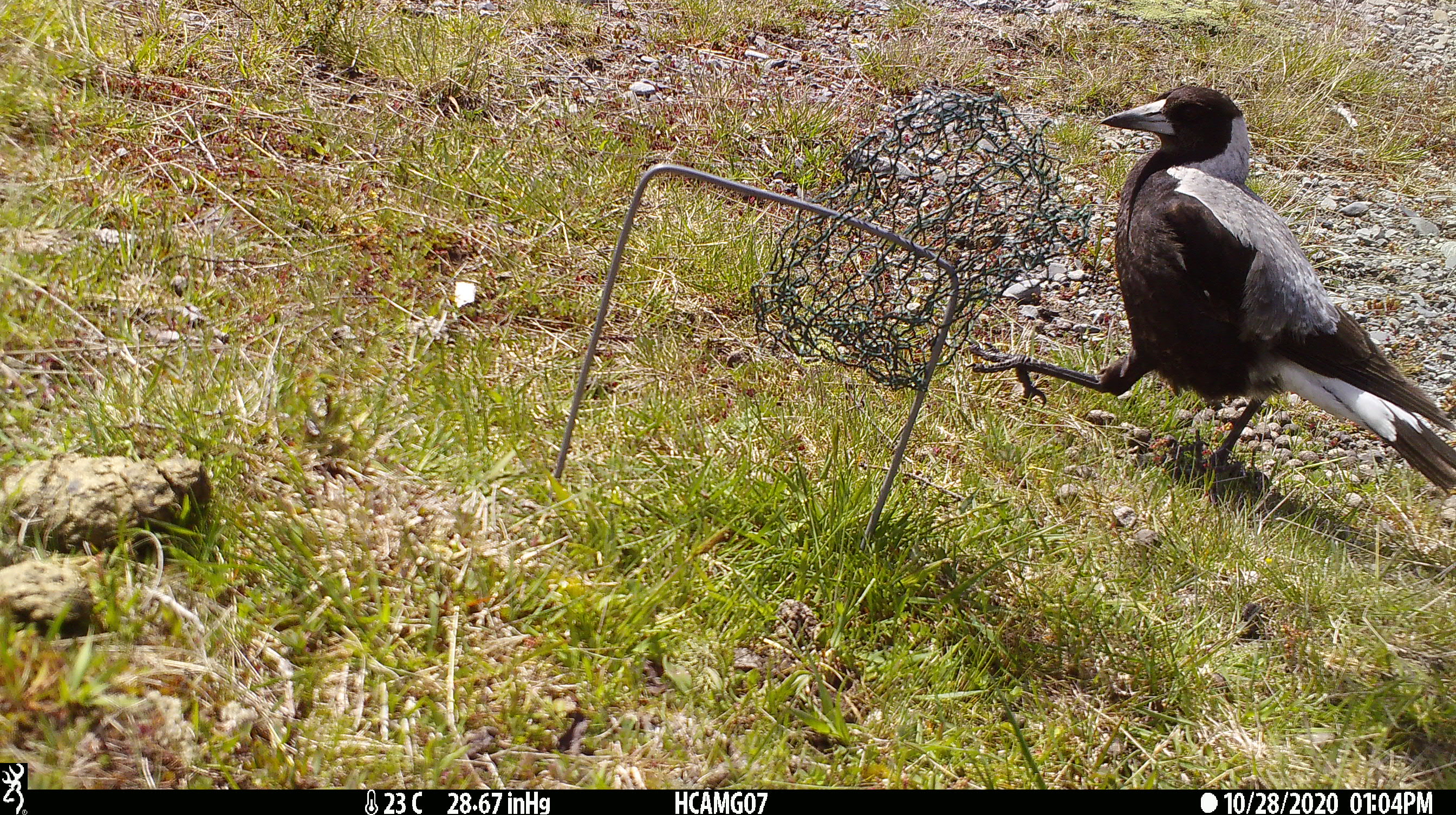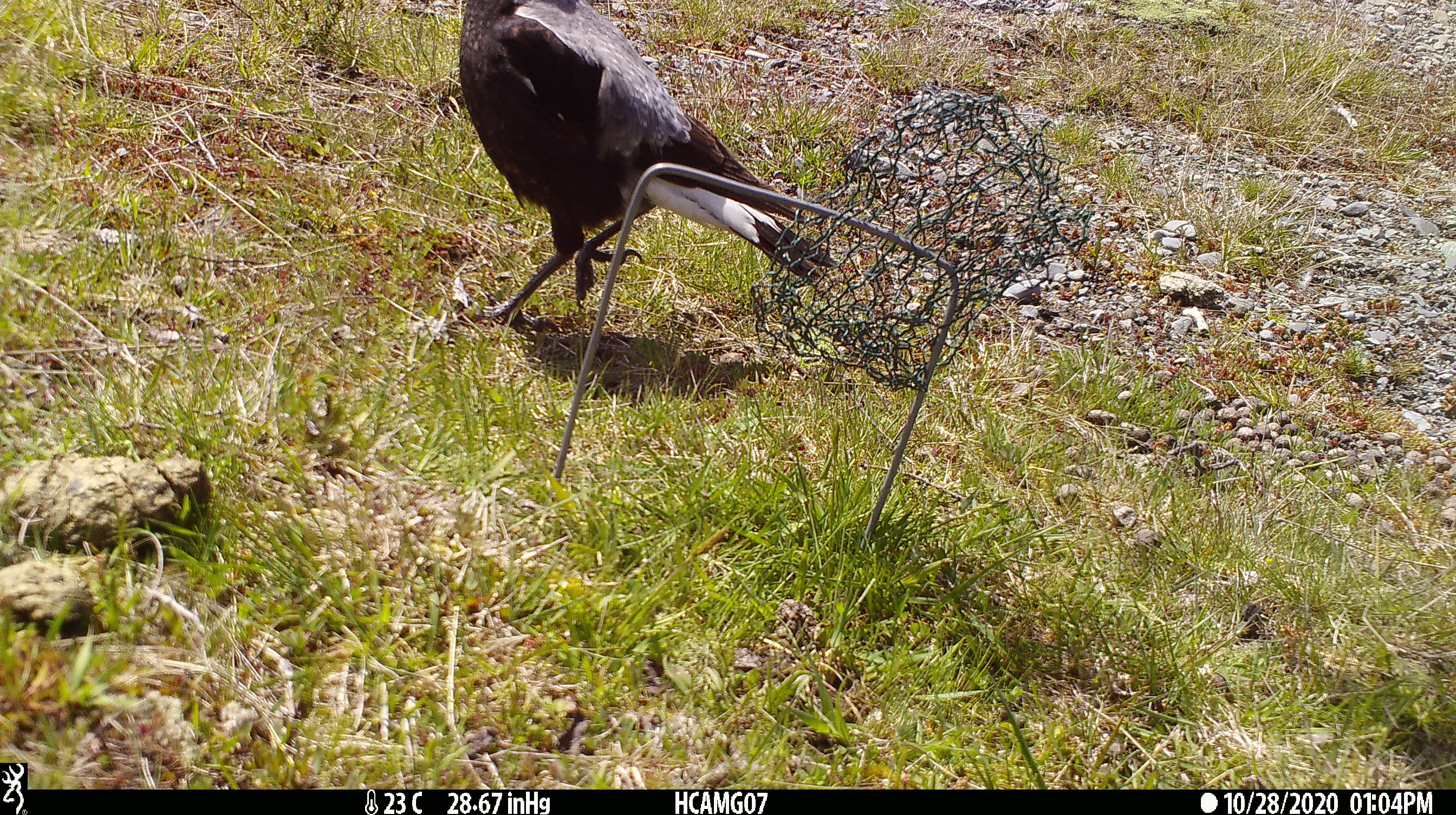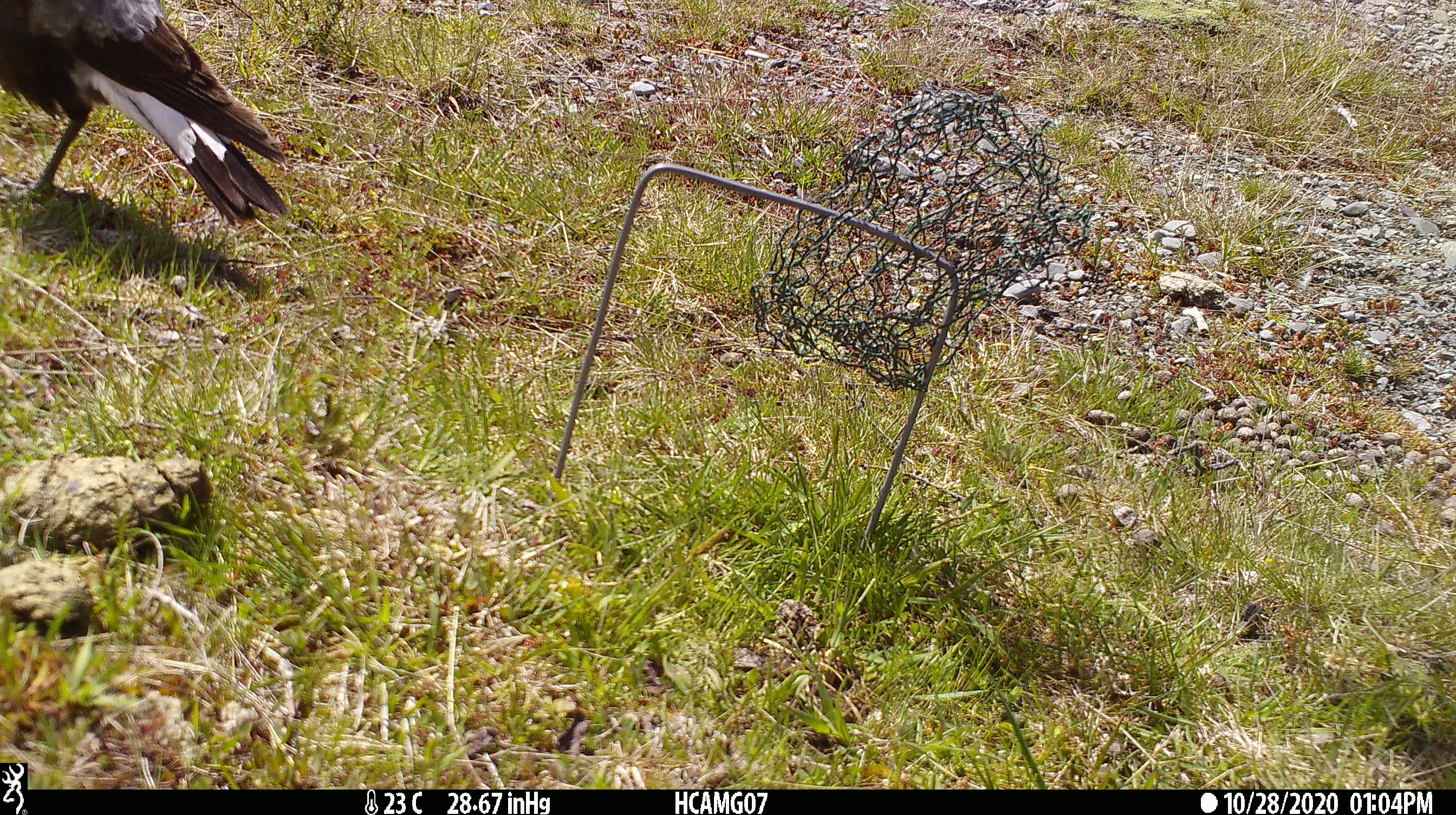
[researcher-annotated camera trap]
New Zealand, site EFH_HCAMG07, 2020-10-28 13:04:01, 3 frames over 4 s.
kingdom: Animalia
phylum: Chordata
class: Aves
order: Passeriformes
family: Artamidae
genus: Gymnorhina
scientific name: Gymnorhina tibicen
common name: australian magpie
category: magpie